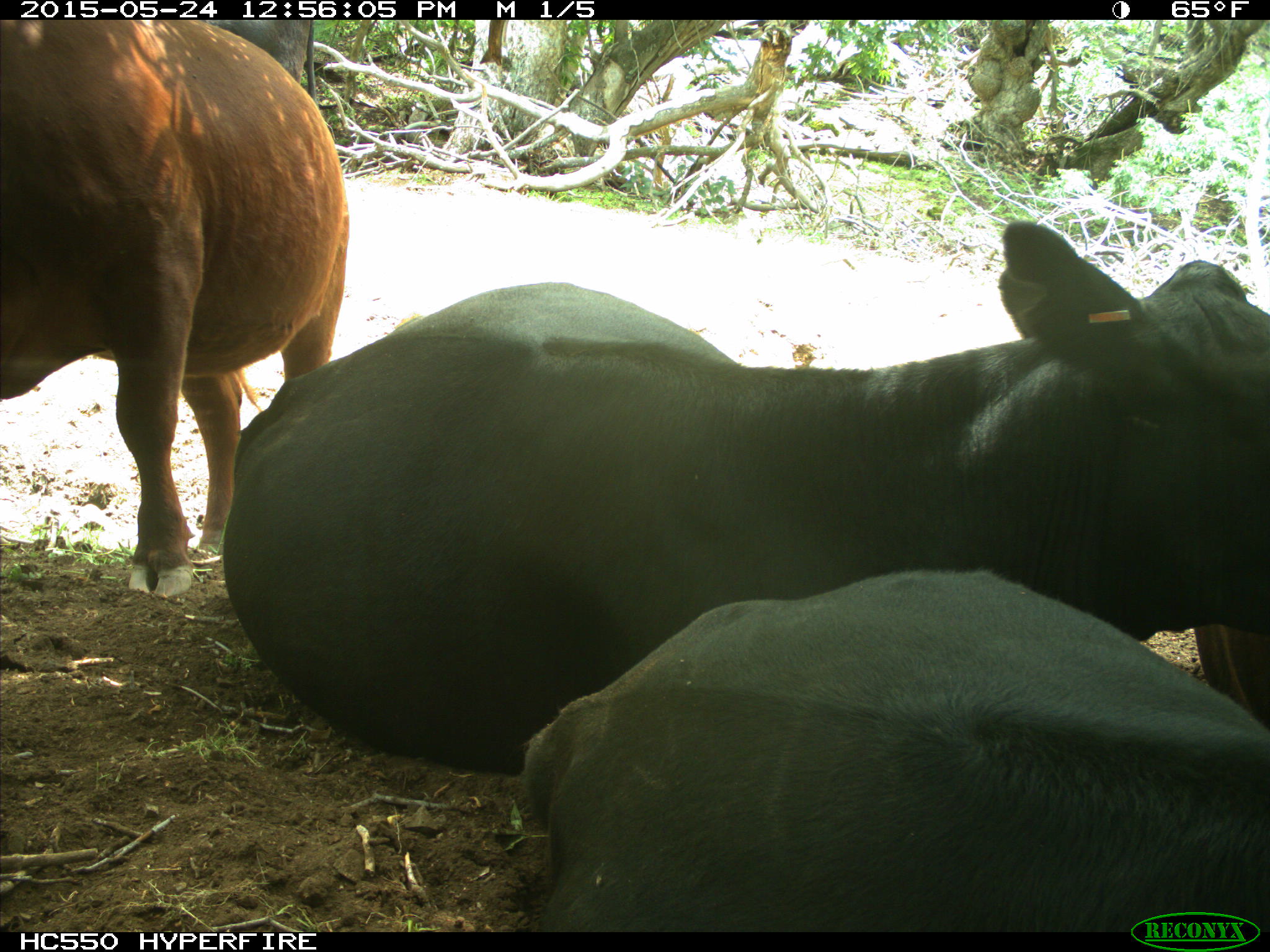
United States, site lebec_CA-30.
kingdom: Animalia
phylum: Chordata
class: Mammalia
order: Artiodactyla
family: Bovidae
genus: Bos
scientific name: Bos taurus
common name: domestic cow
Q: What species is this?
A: Bos taurus (domestic cow).